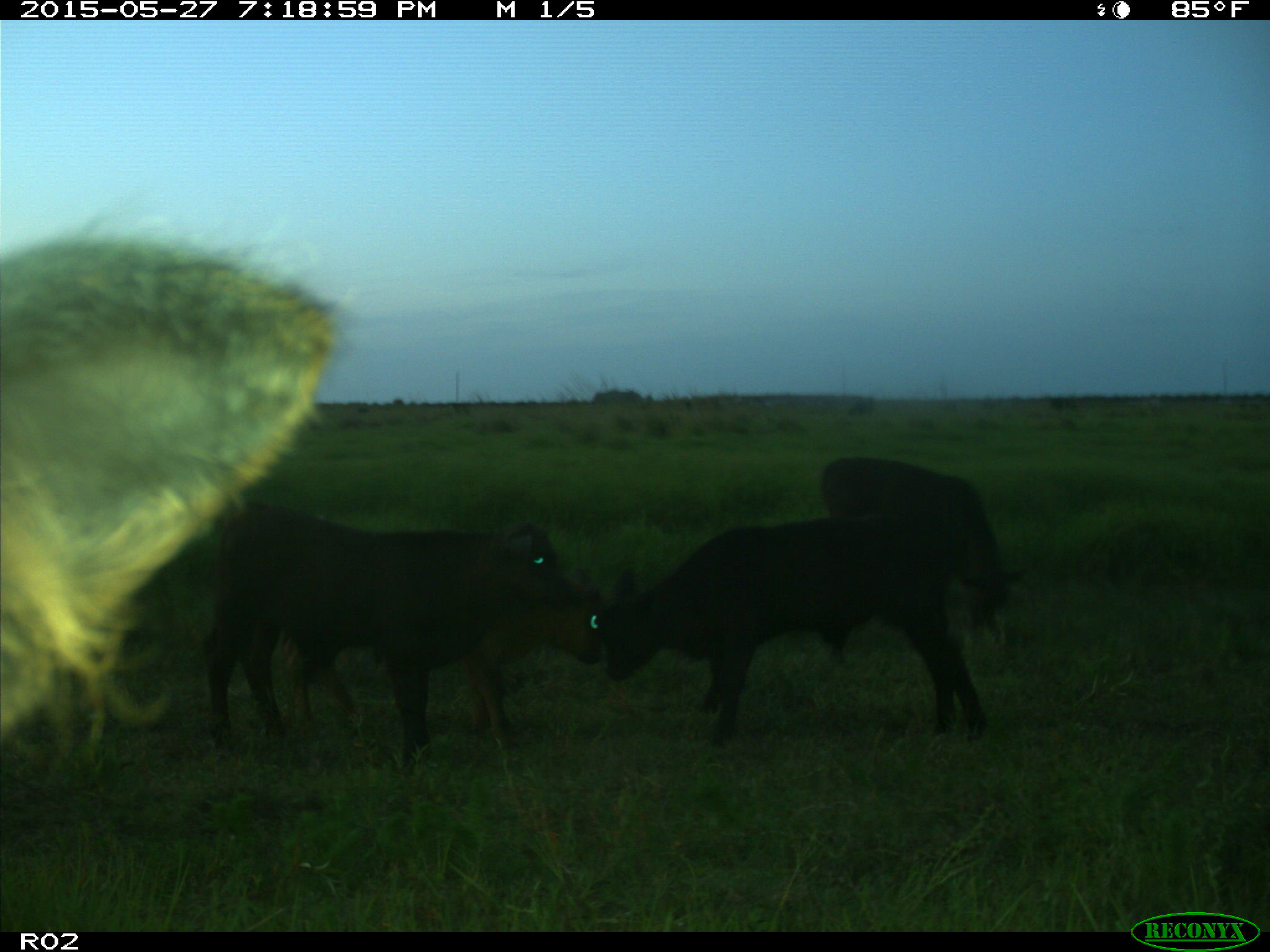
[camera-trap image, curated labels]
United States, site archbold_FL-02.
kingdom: Animalia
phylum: Chordata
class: Mammalia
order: Artiodactyla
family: Bovidae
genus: Bos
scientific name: Bos taurus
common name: domestic cow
Bos taurus (domestic cow).